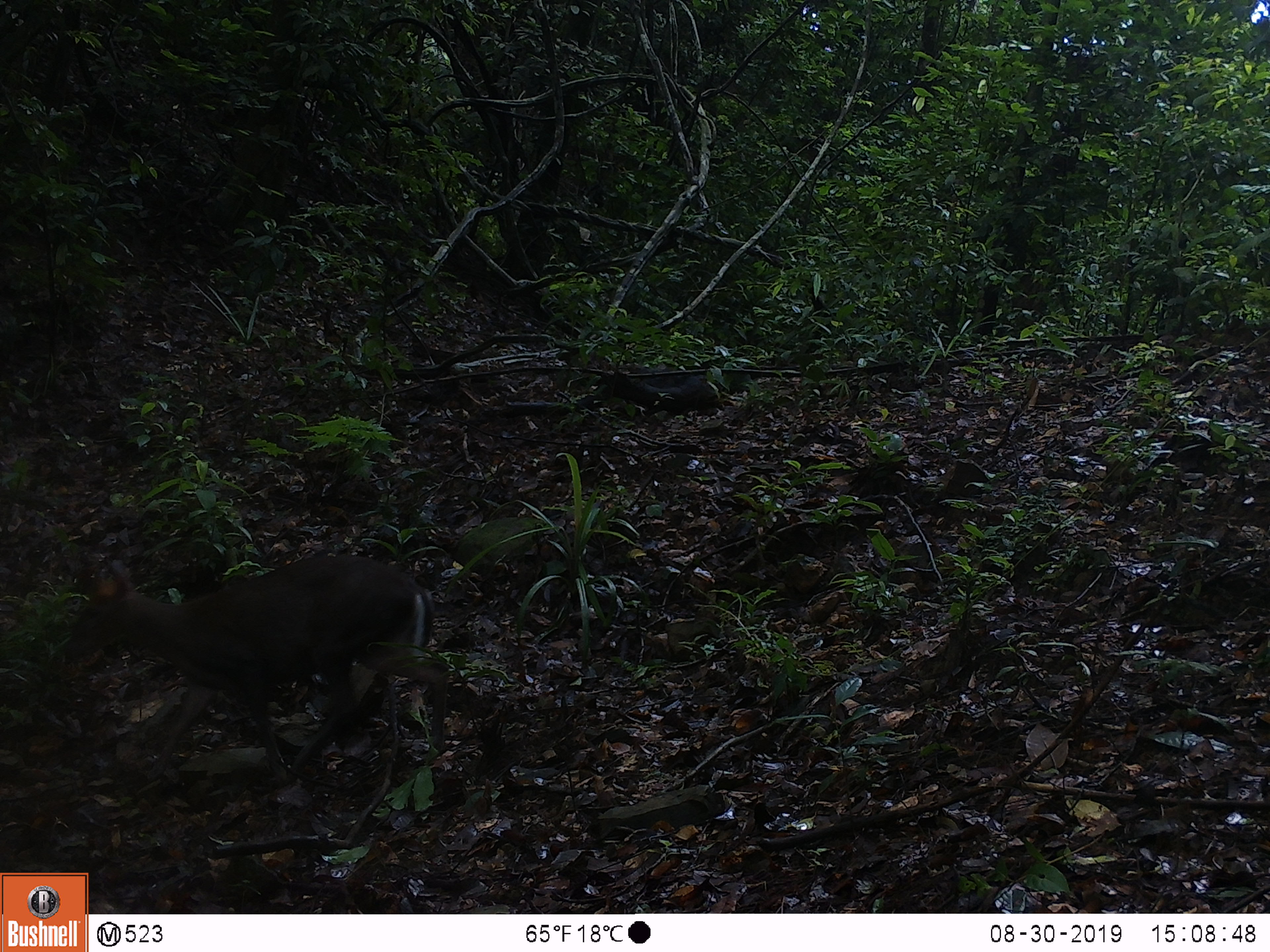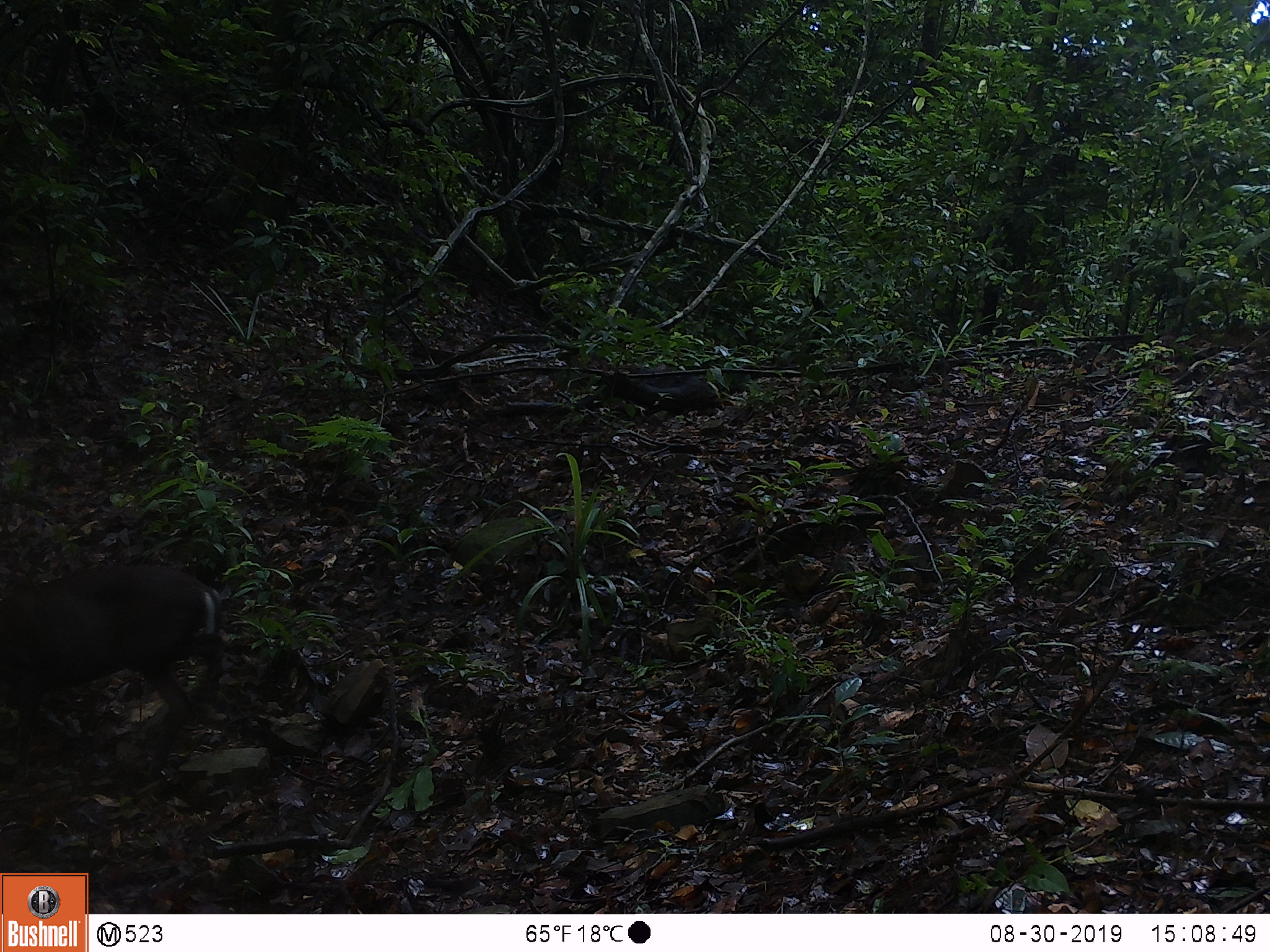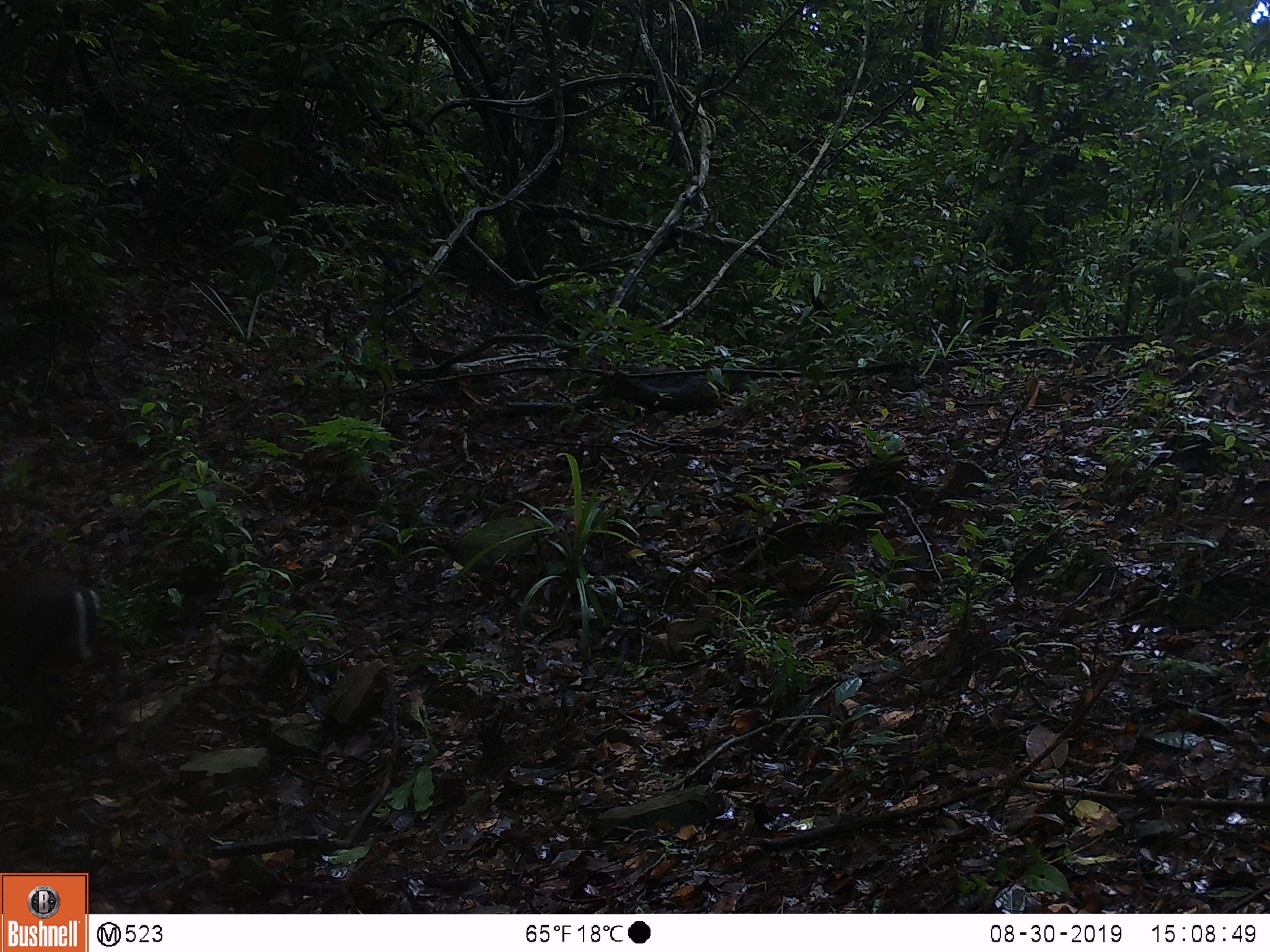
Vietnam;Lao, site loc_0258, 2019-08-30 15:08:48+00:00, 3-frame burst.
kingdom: Animalia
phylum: Chordata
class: Mammalia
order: Artiodactyla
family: Cervidae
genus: Muntiacus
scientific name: Muntiacus rooseveltorum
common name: roosevelt's muntjac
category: roosevelts muntjac group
Roosevelts muntjac group (roosevelt's muntjac) (Muntiacus rooseveltorum). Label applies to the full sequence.